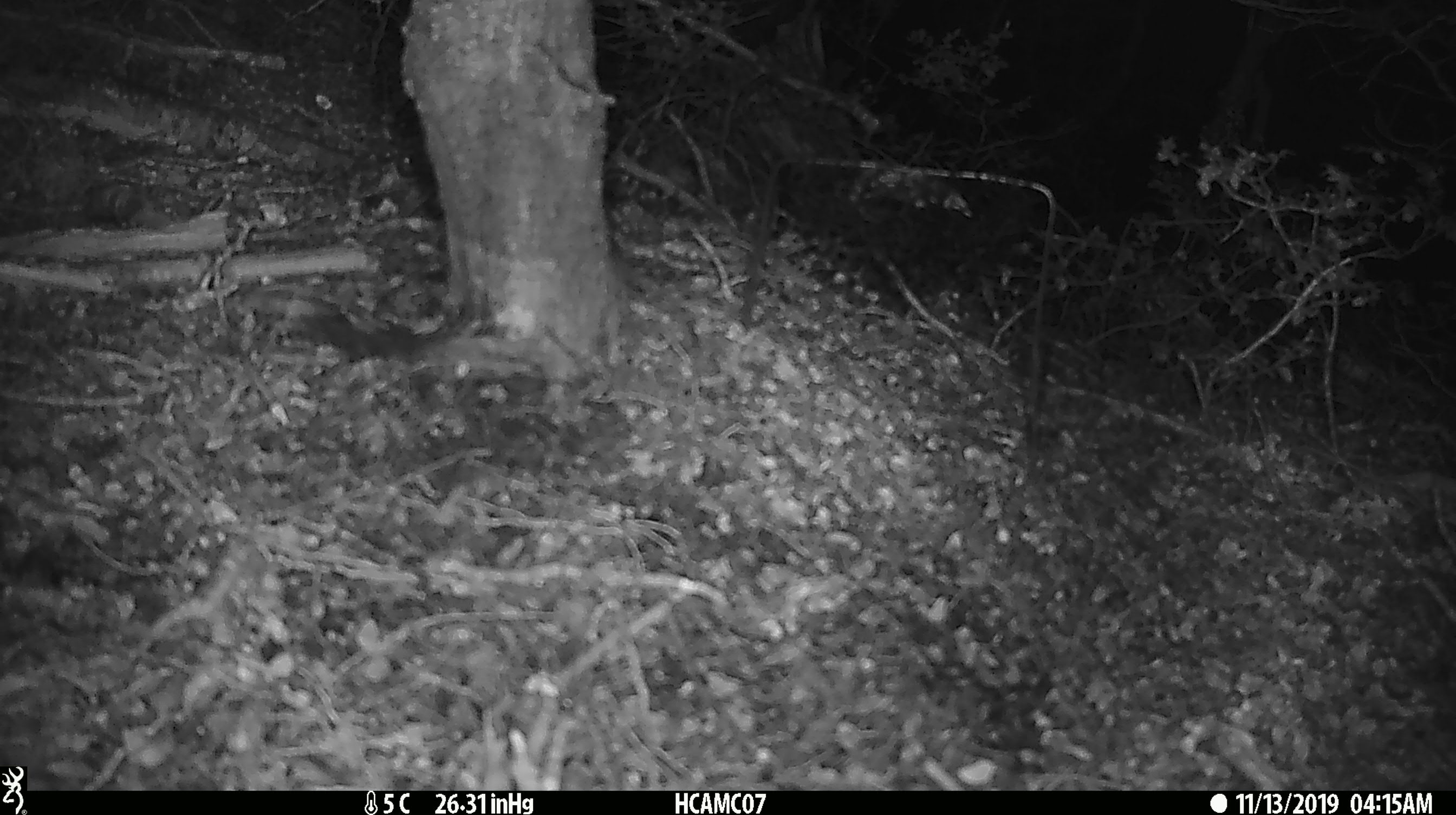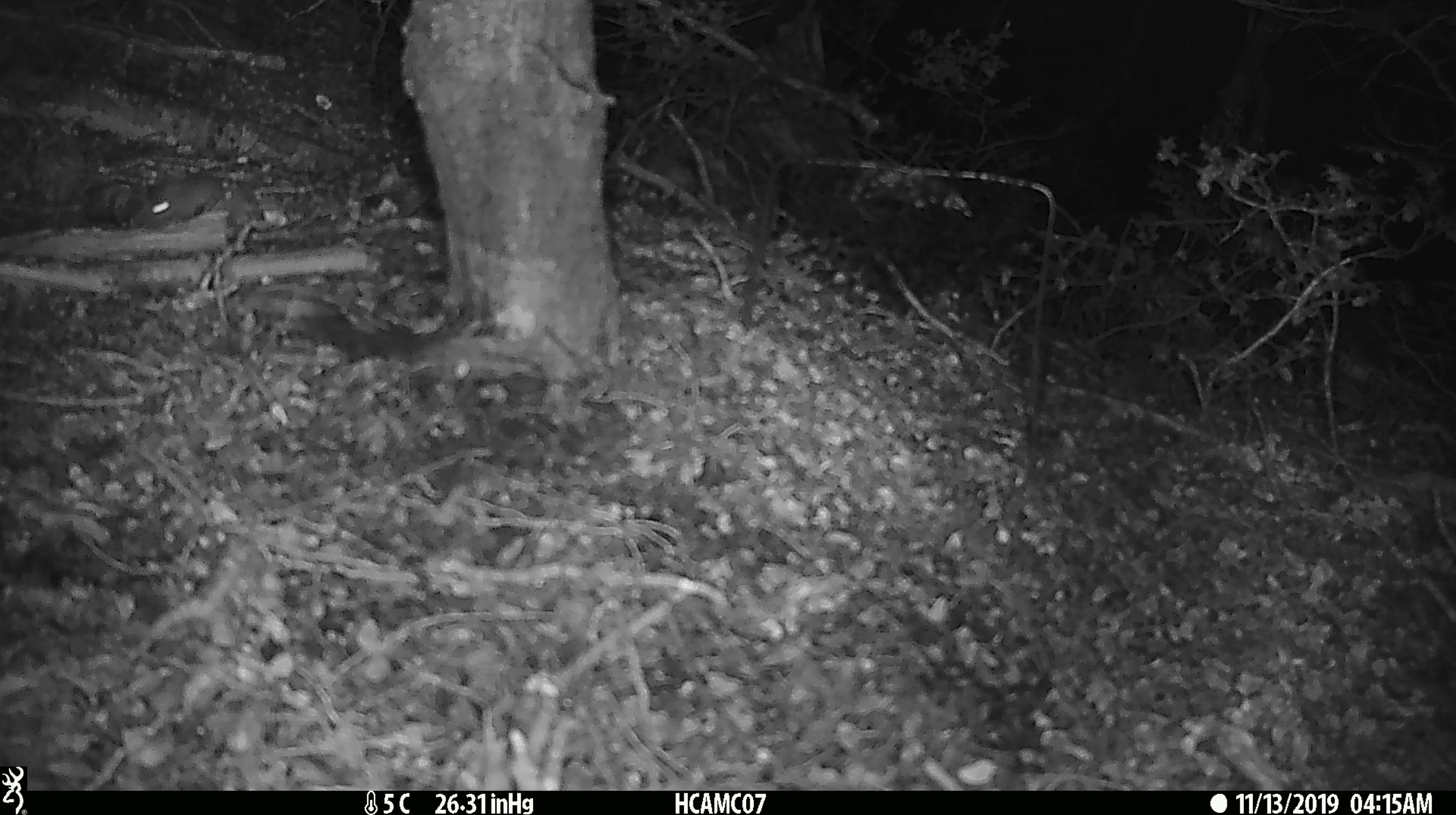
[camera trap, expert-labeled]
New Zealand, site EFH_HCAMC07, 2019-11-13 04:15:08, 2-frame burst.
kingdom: Animalia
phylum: Chordata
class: Mammalia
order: Rodentia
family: Muridae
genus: Mus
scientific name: Mus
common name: mouse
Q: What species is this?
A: Mouse (Mus).